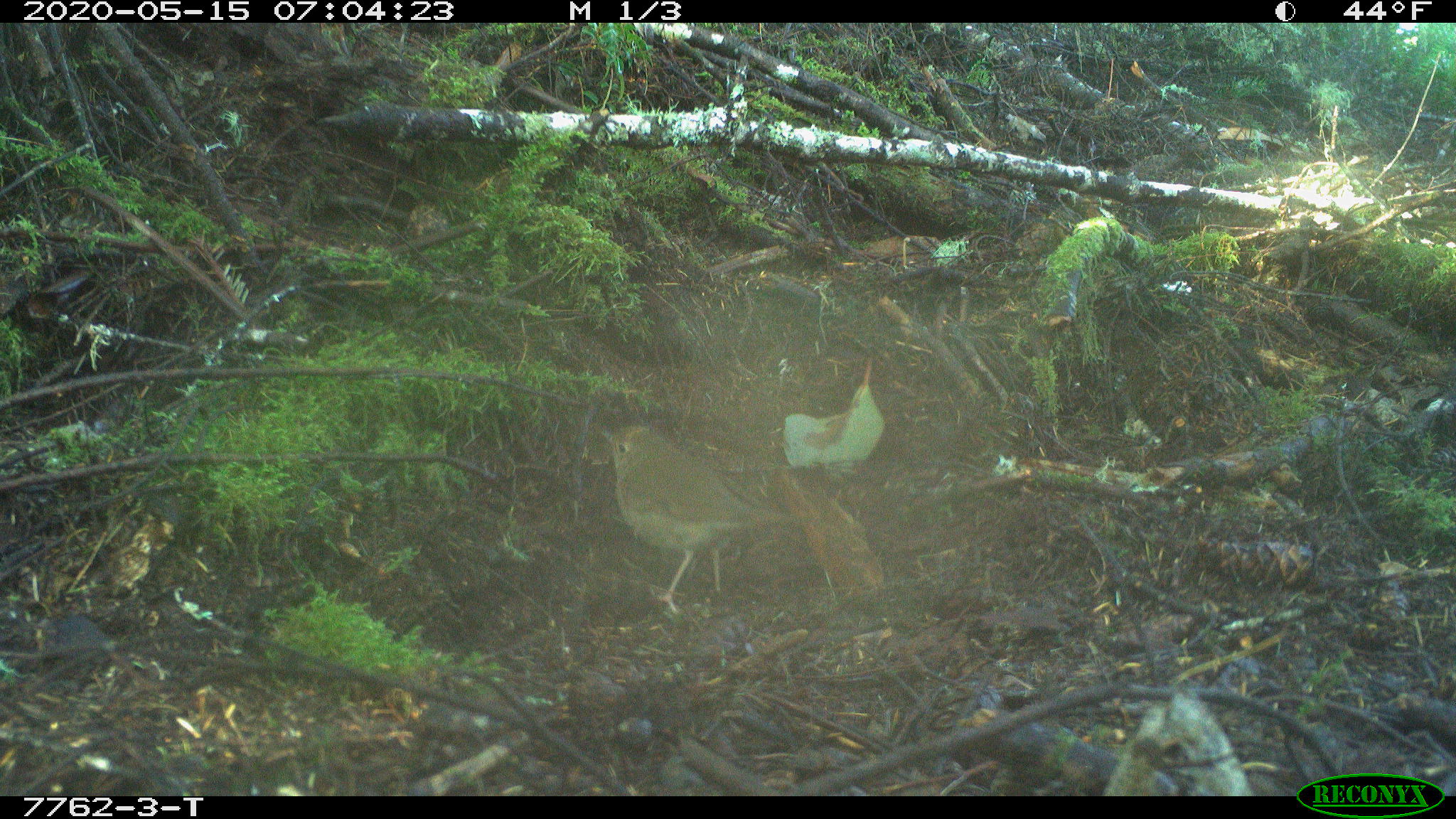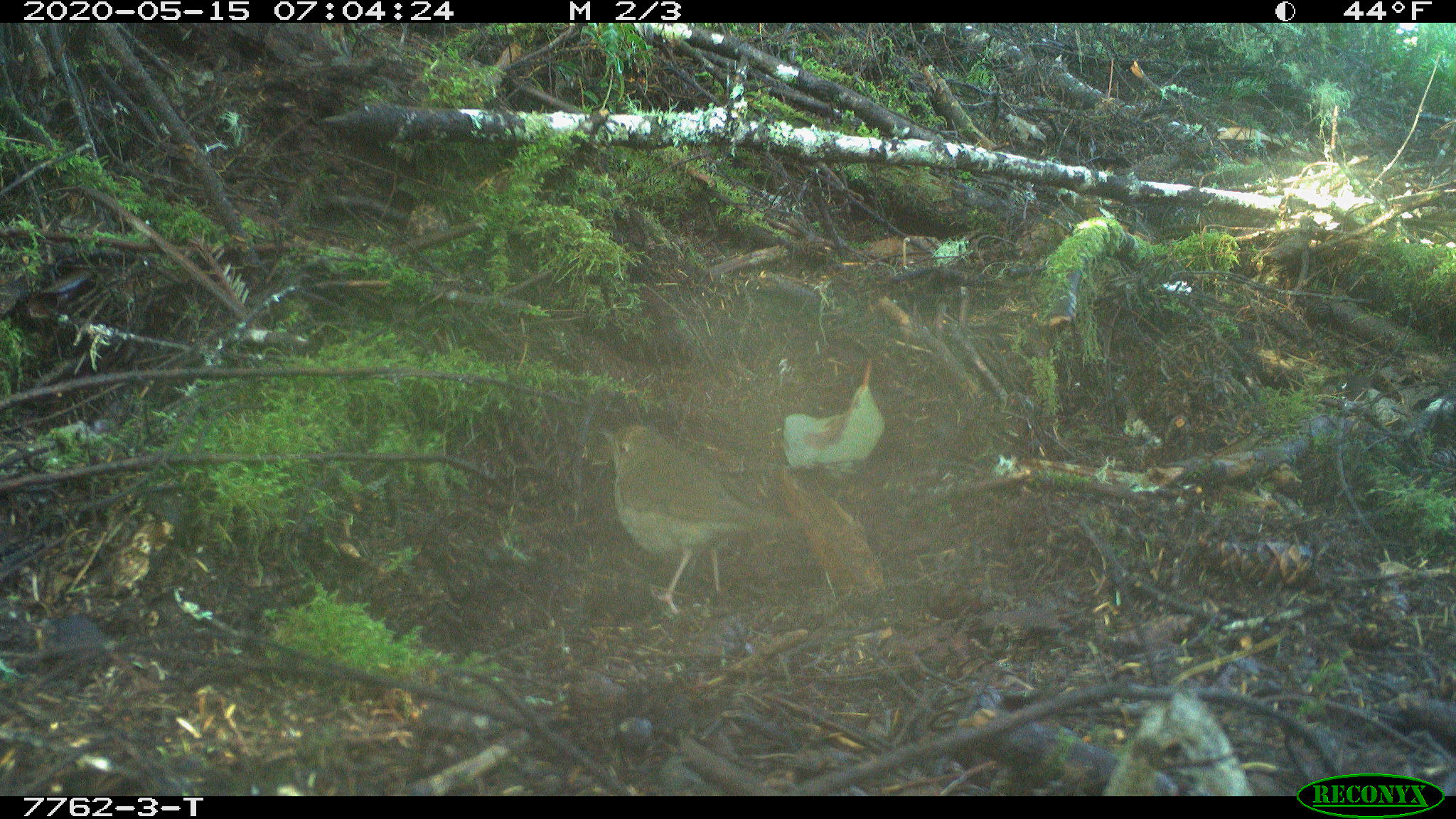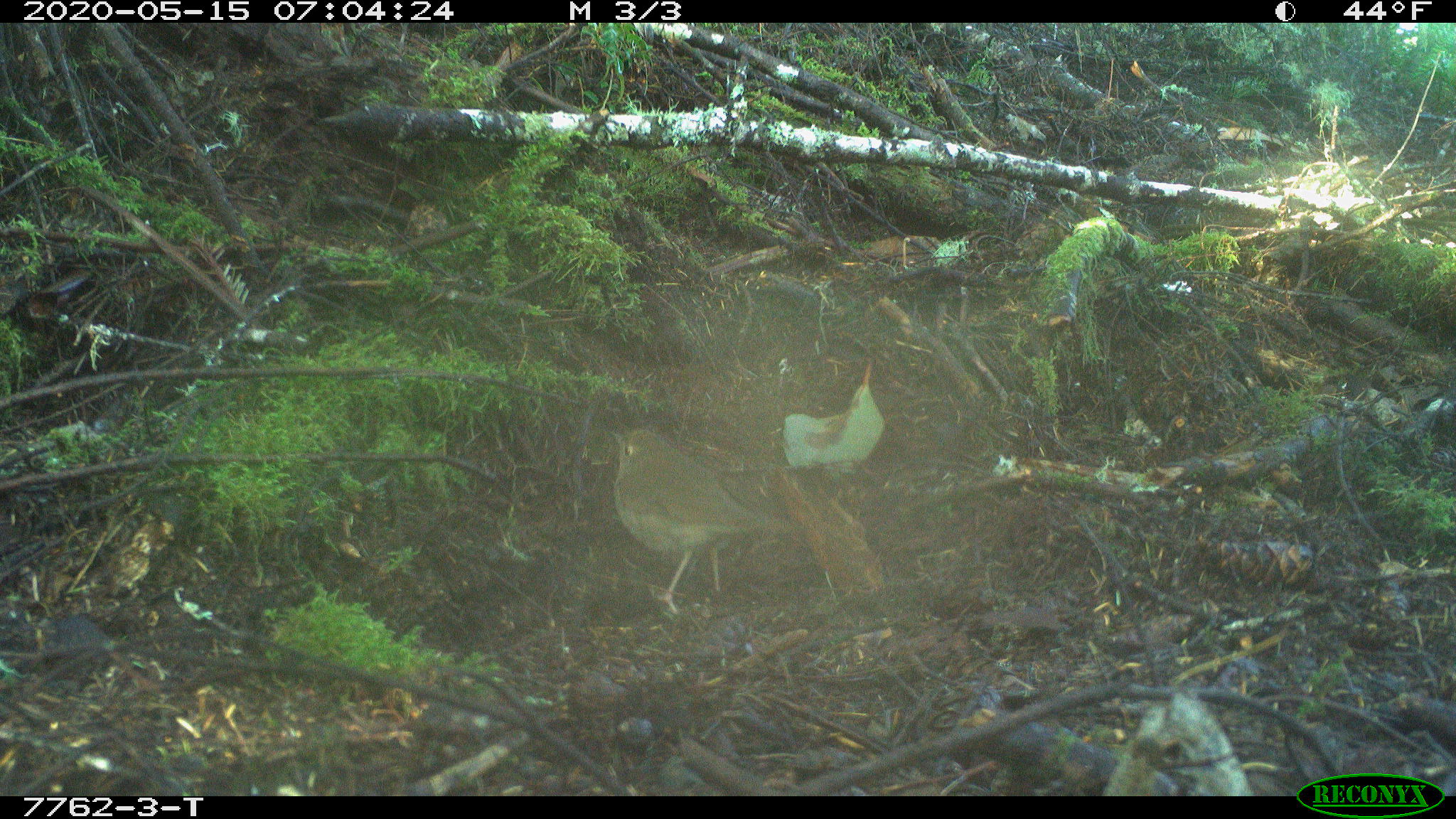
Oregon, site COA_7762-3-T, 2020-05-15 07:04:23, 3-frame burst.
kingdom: Animalia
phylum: Chordata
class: Aves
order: Passeriformes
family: Turdidae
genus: Catharus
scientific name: Catharus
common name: brown thrushes and nightingale-thrushes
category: catharus species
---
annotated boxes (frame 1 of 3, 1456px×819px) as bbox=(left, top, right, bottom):
catharus species: bbox=(589, 412, 816, 618)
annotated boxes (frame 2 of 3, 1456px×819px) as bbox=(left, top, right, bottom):
catharus species: bbox=(597, 409, 801, 622)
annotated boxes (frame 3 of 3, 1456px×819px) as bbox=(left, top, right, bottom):
catharus species: bbox=(607, 421, 798, 619)